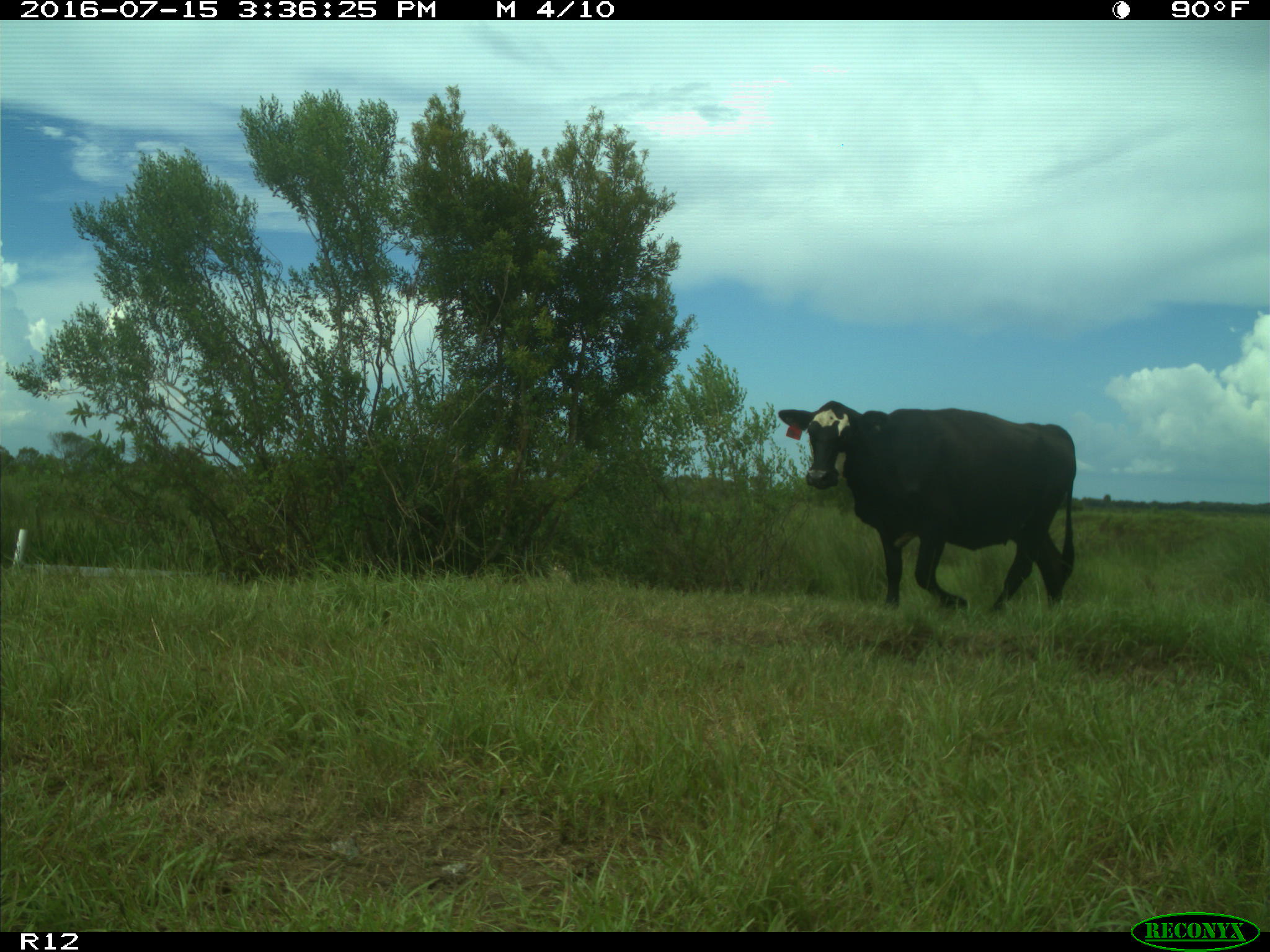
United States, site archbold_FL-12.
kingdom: Animalia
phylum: Chordata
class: Mammalia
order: Artiodactyla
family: Bovidae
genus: Bos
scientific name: Bos taurus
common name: domestic cow